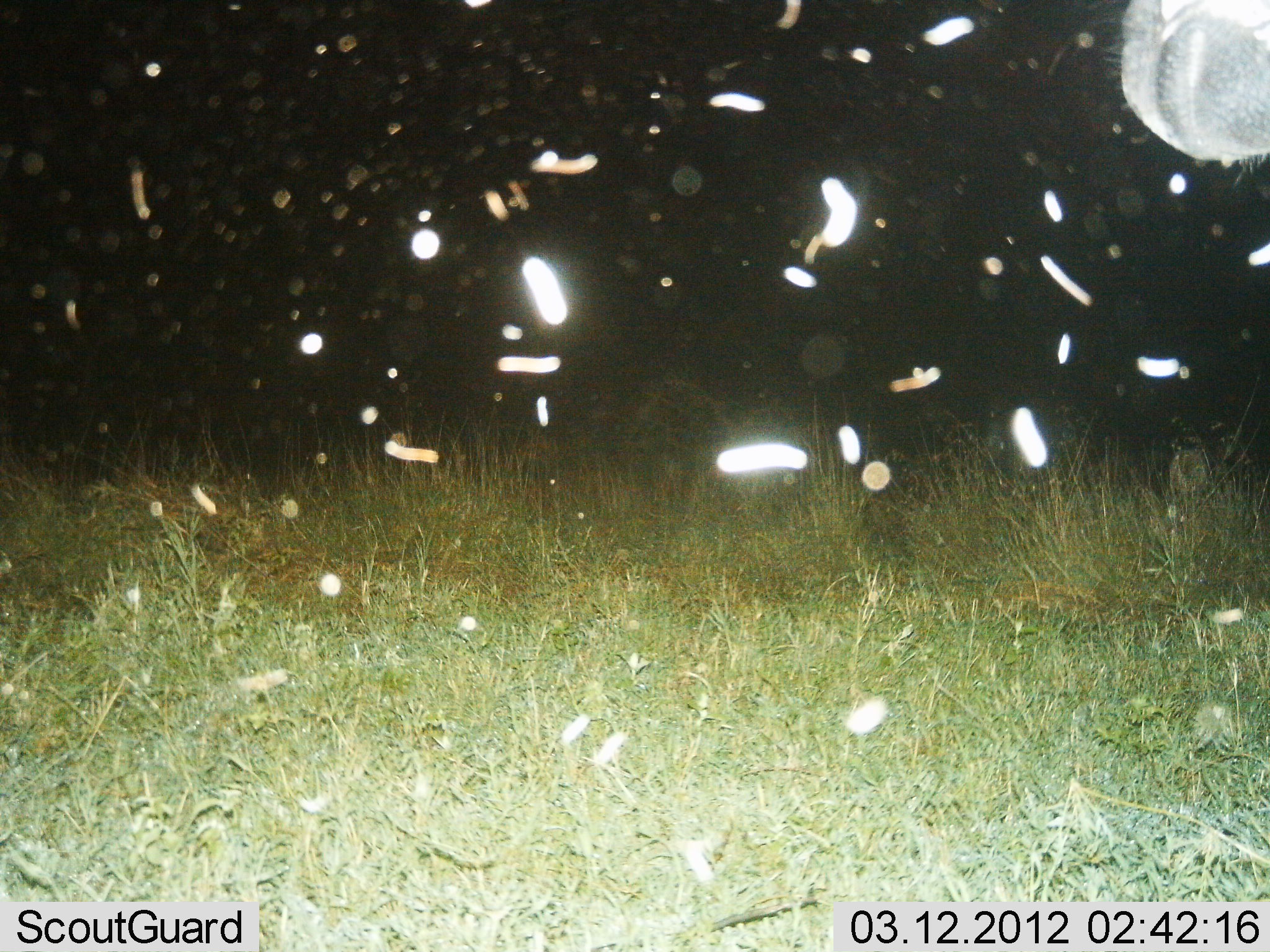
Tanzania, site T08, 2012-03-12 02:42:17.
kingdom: Animalia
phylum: Chordata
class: Mammalia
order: Perissodactyla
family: Equidae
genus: Equus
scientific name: Equus quagga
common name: plains zebra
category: zebra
Zebra (plains zebra) (Equus quagga), count 1. Behavior (volunteer vote fractions): standing 83%, resting 0%, moving 17%, interacting 0%. Young present (vote fraction): 0%. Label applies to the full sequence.